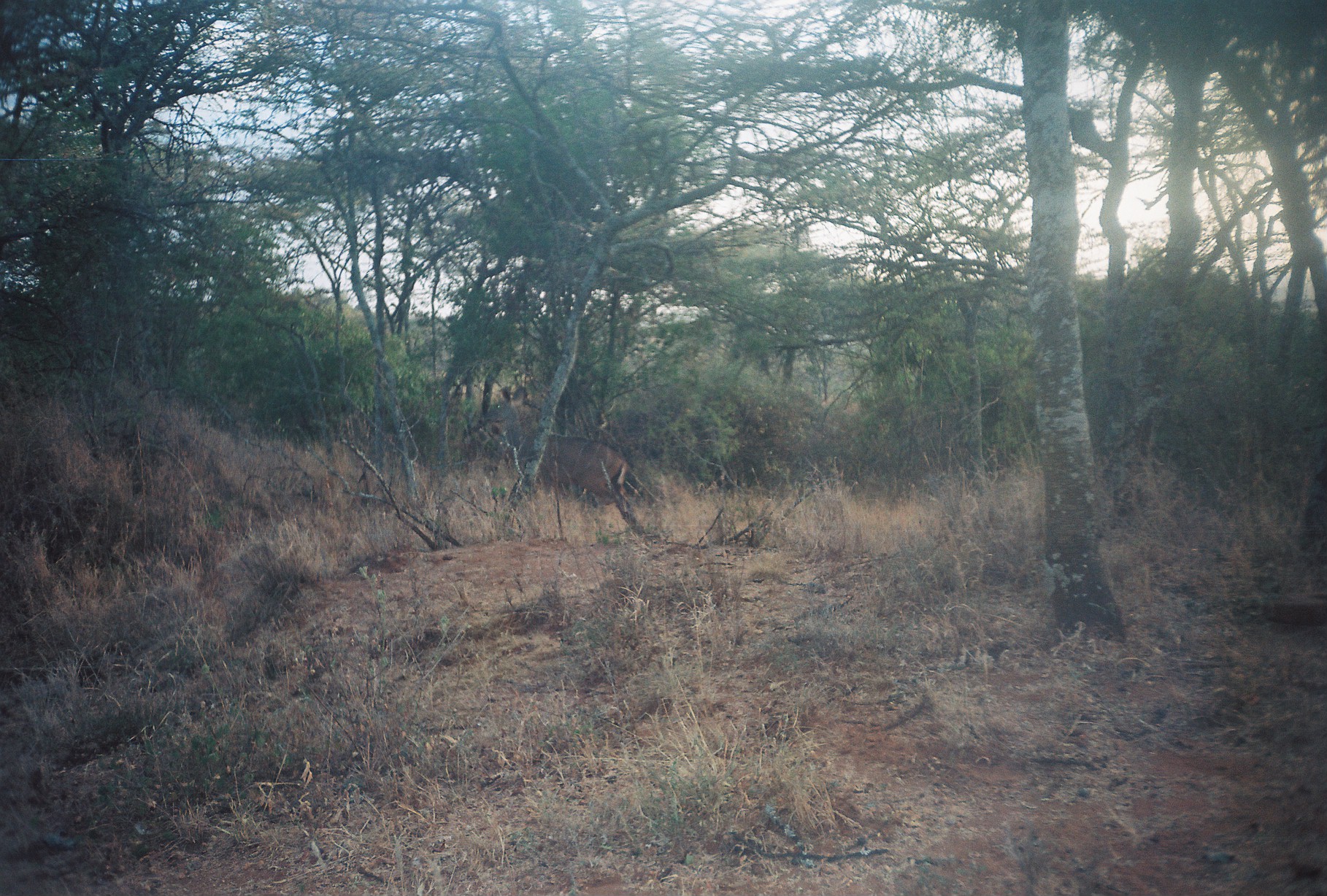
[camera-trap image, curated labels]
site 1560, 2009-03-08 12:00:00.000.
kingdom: Animalia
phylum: Chordata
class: Mammalia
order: Artiodactyla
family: Bovidae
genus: Tragelaphus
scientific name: Tragelaphus strepsiceros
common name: greater kudu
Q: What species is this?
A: Tragelaphus strepsiceros (greater kudu).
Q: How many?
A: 1.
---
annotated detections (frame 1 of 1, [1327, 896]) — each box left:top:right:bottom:
tragelaphus strepsiceros: 476:385:643:534